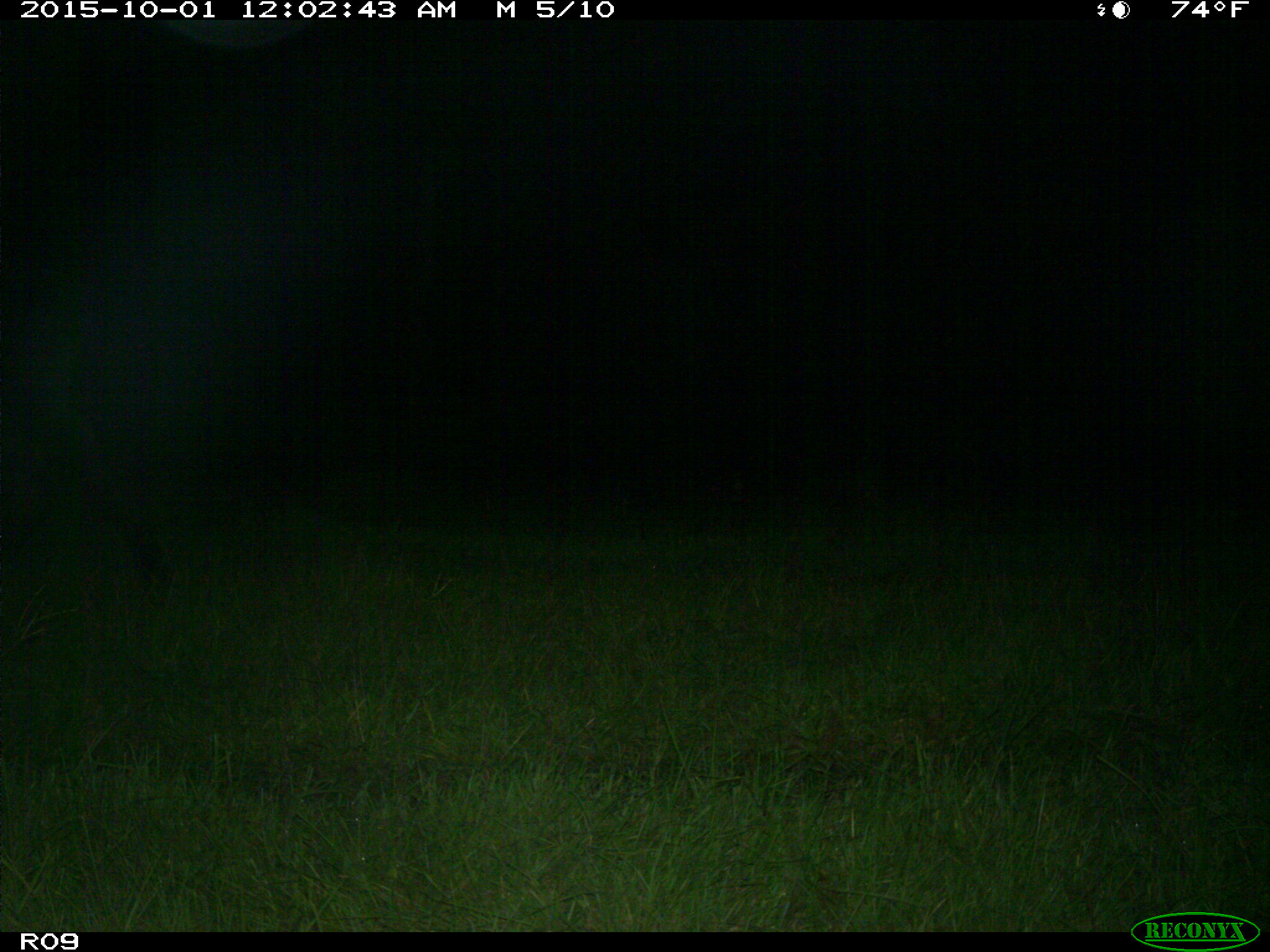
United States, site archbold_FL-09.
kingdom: Animalia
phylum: Chordata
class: Mammalia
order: Artiodactyla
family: Bovidae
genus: Bos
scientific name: Bos taurus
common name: domestic cow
Bos taurus (domestic cow).